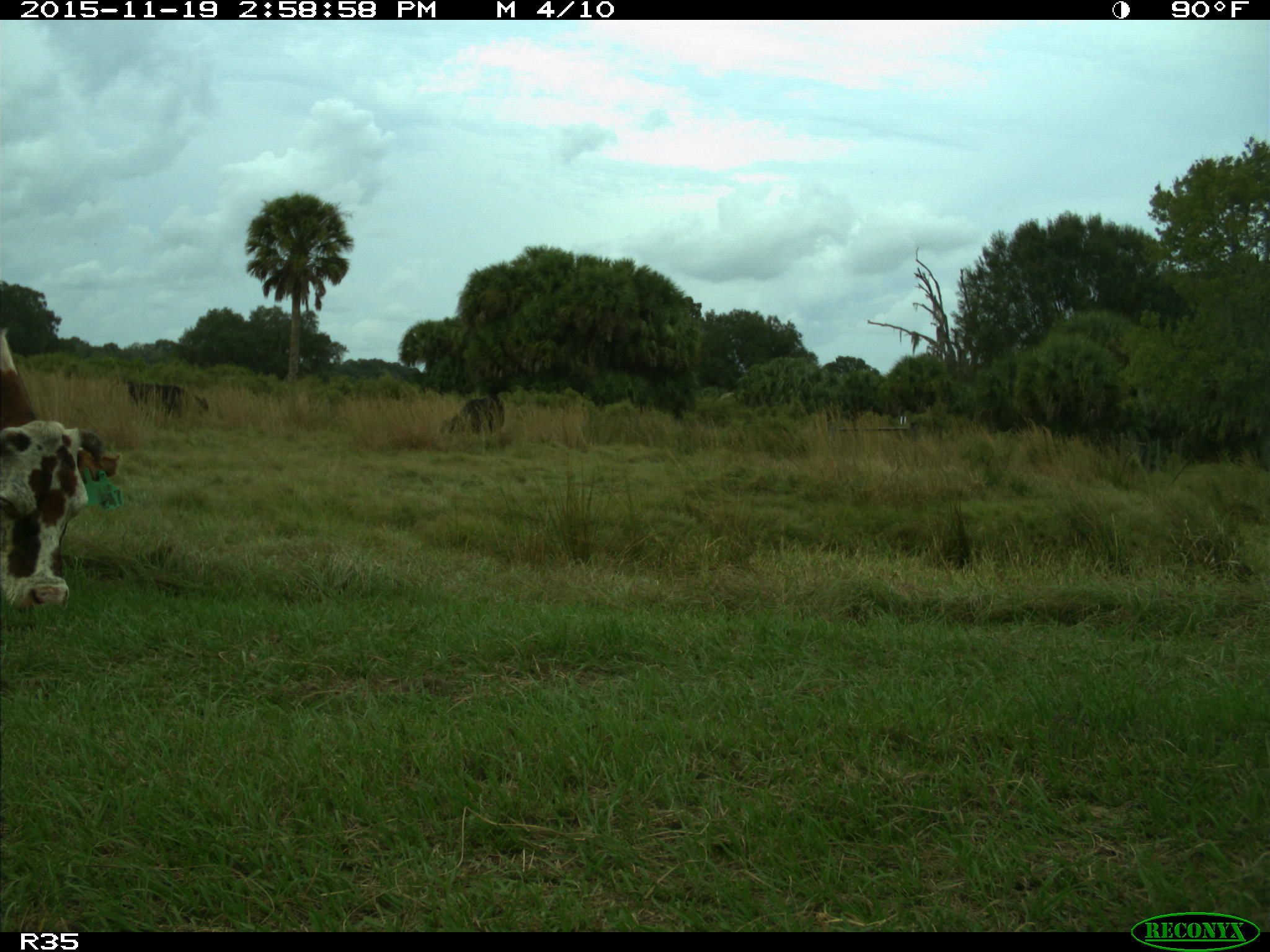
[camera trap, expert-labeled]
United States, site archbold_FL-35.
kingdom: Animalia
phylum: Chordata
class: Mammalia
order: Artiodactyla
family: Bovidae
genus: Bos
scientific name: Bos taurus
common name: domestic cow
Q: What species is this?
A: Bos taurus (domestic cow).